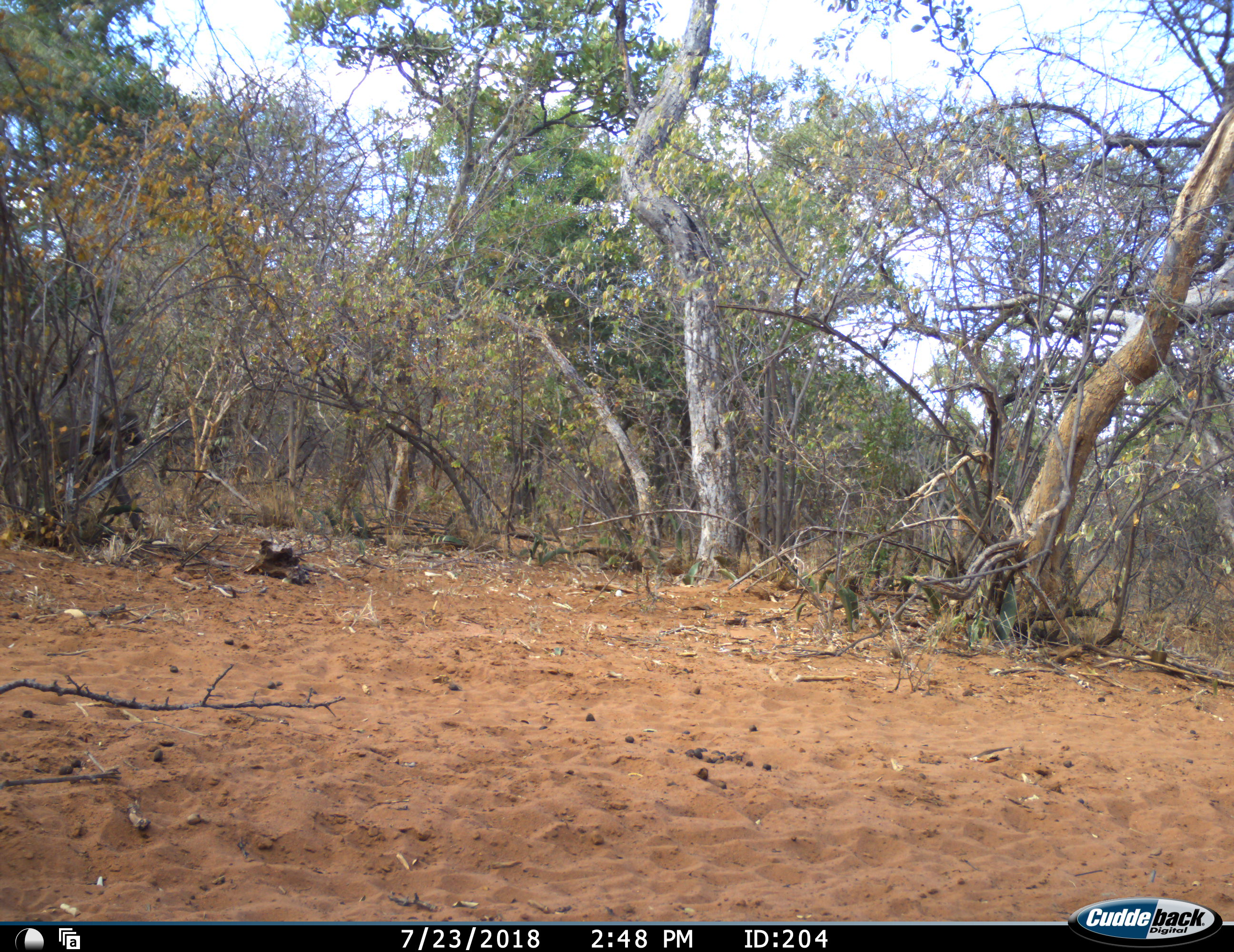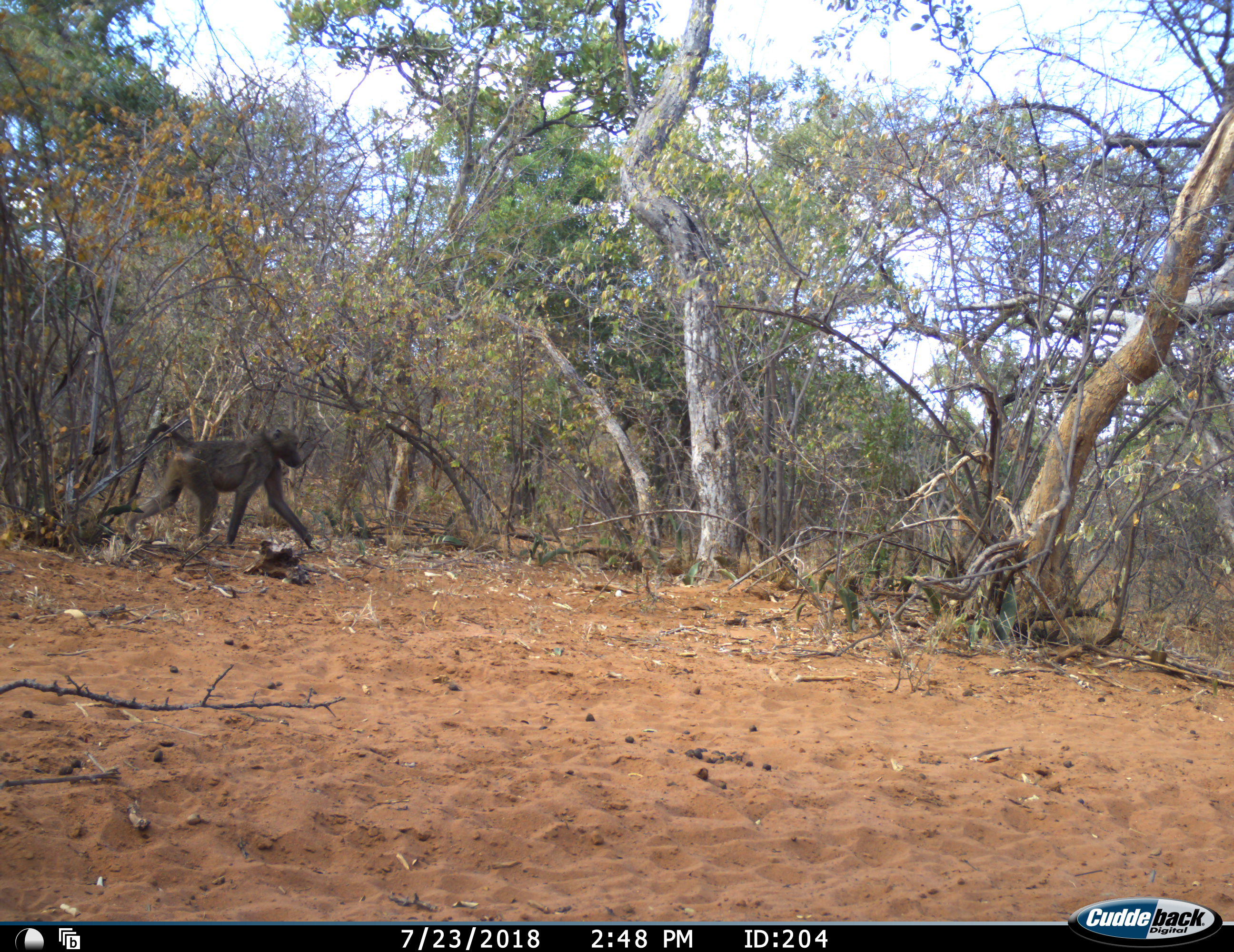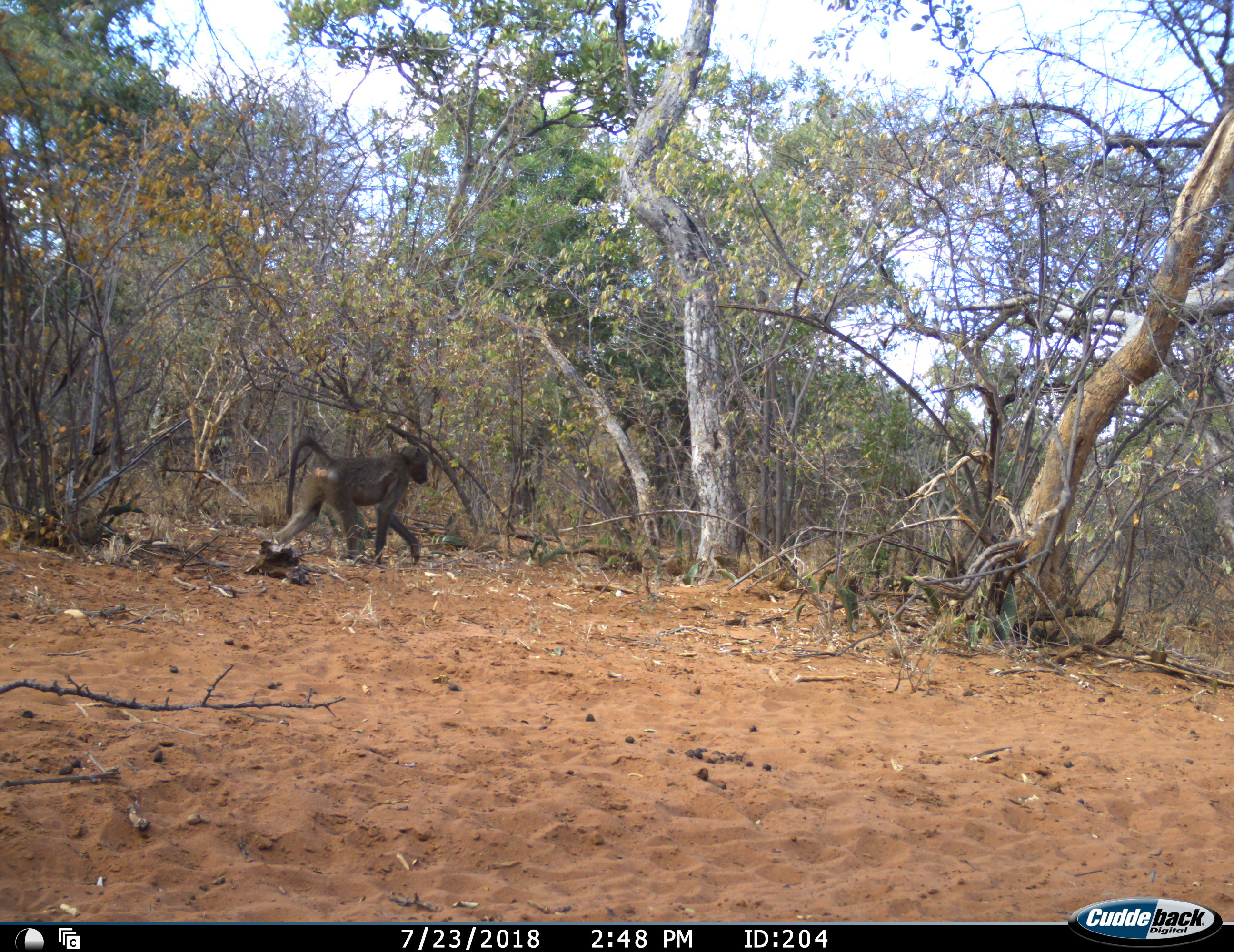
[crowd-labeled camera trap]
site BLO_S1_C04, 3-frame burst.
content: unidentified animal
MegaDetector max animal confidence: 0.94